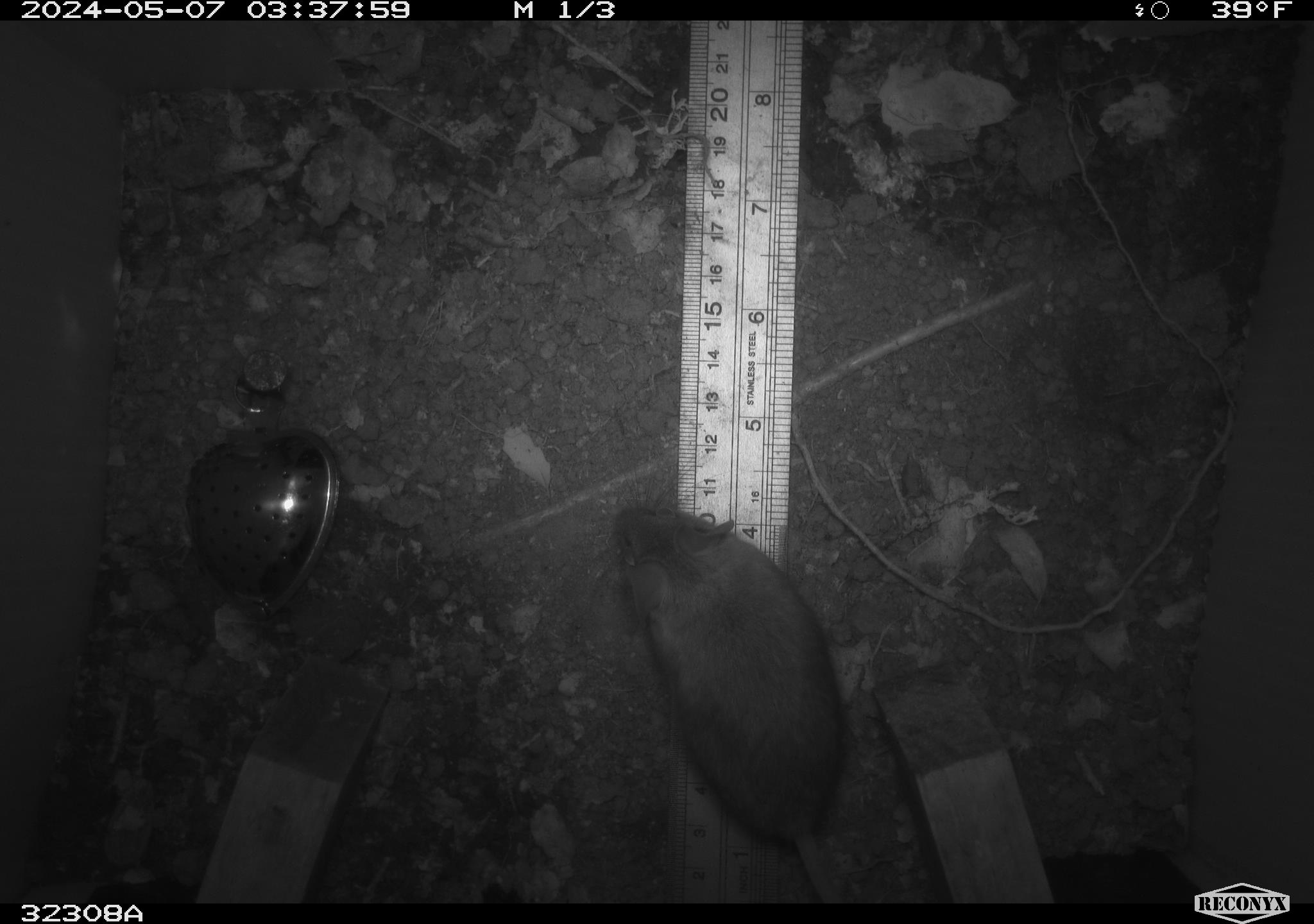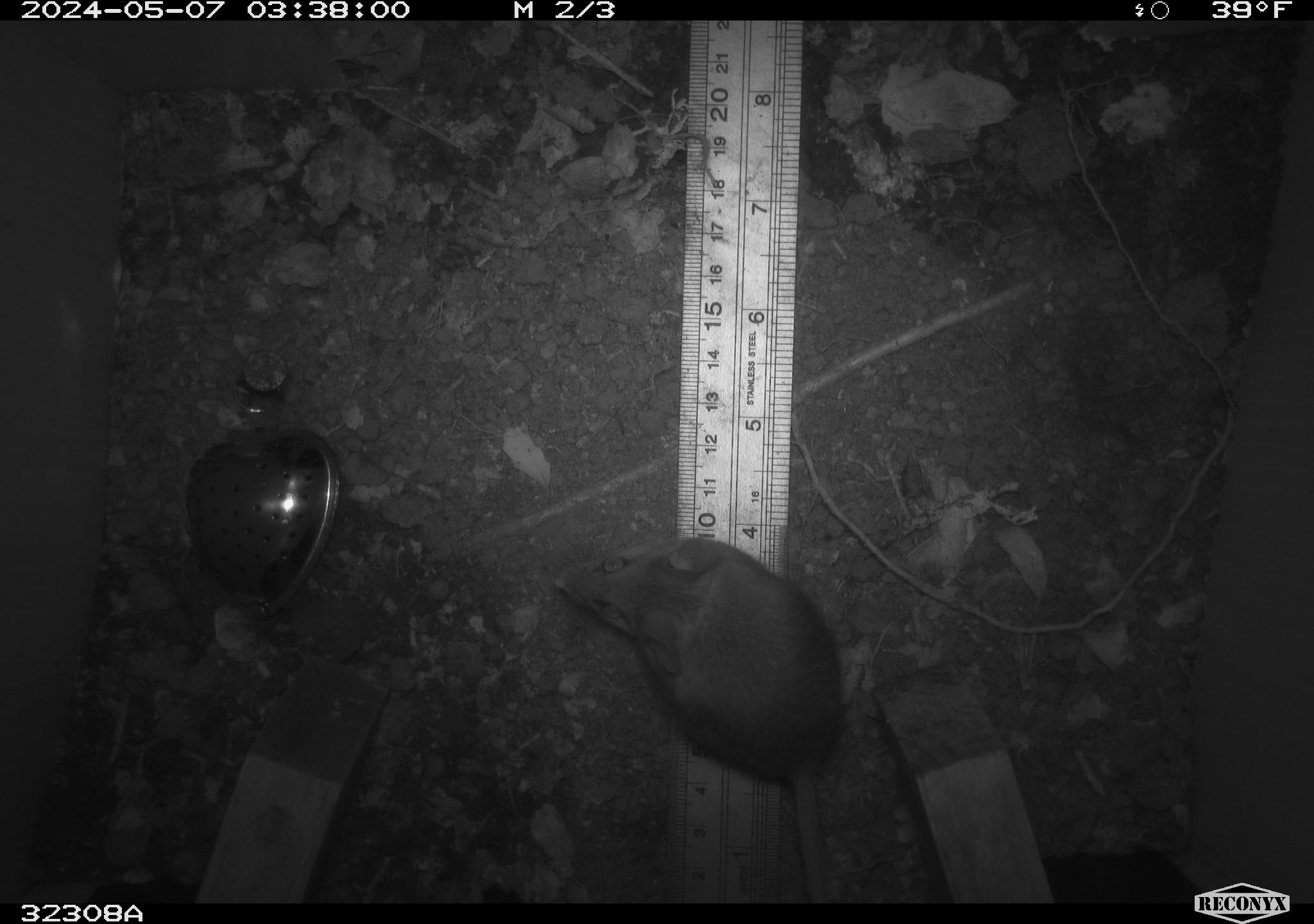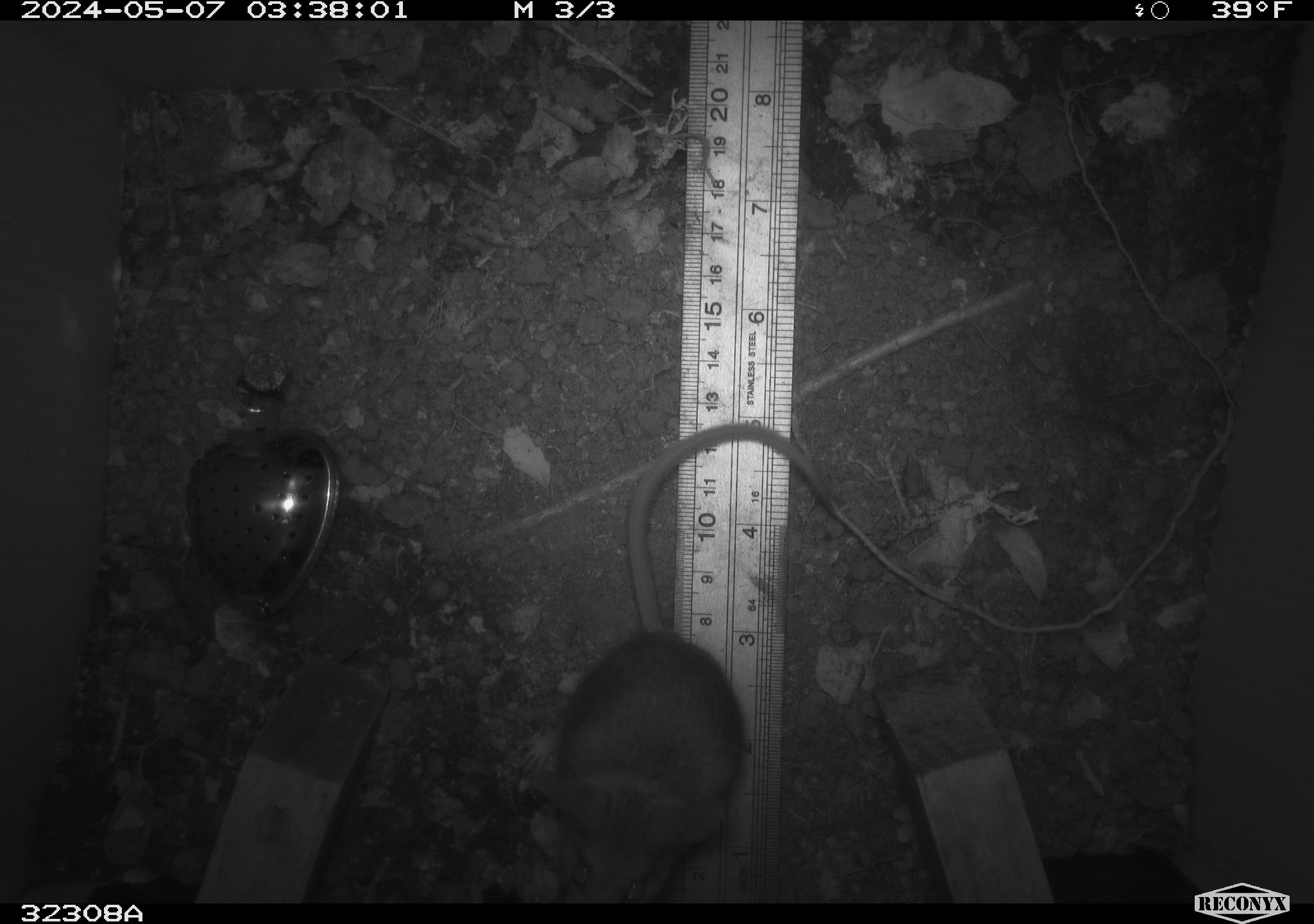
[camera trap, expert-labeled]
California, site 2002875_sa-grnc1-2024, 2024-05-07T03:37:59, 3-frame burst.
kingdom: Animalia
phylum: Chordata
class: Mammalia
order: Rodentia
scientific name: Rodentia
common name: rodent